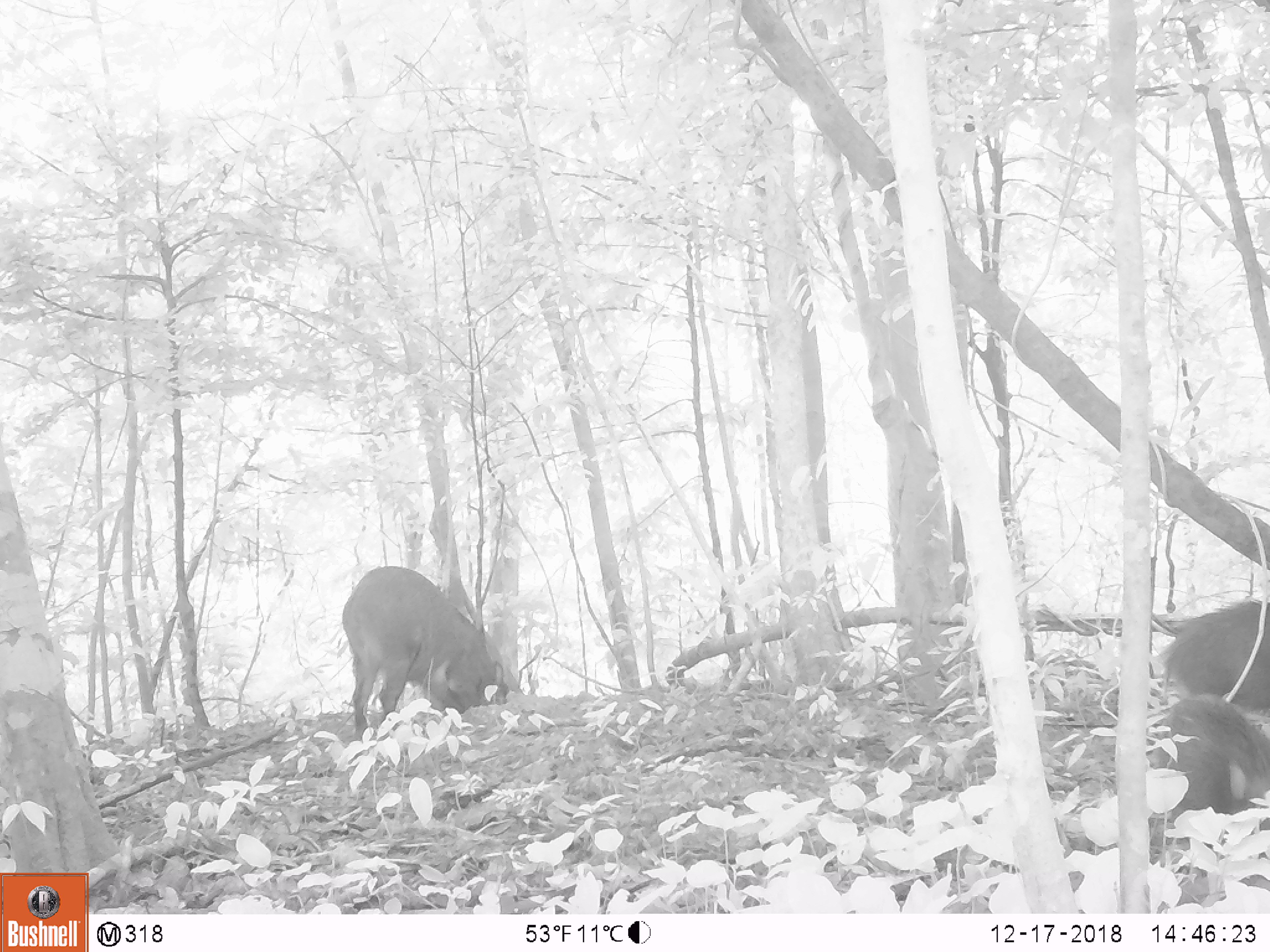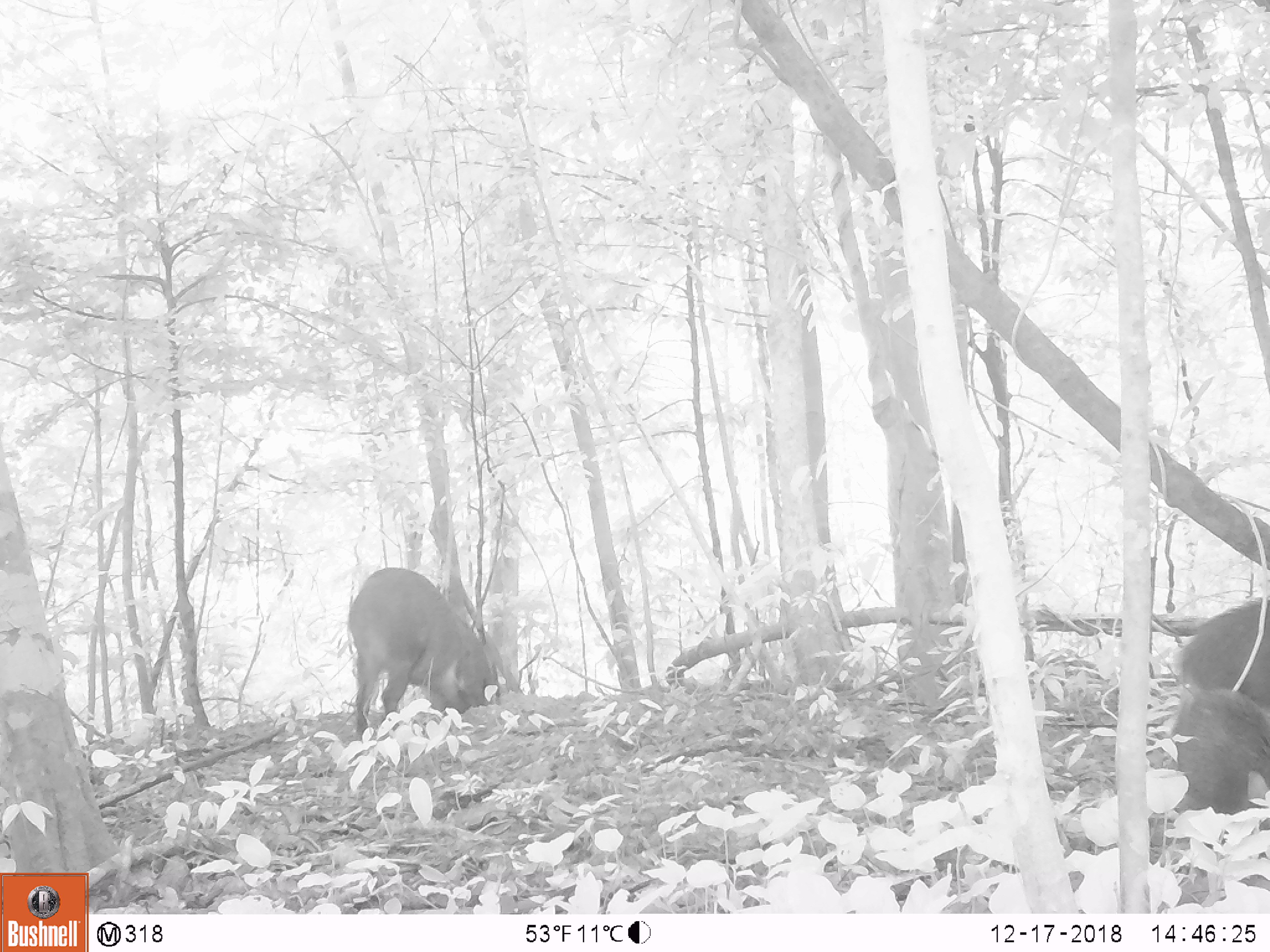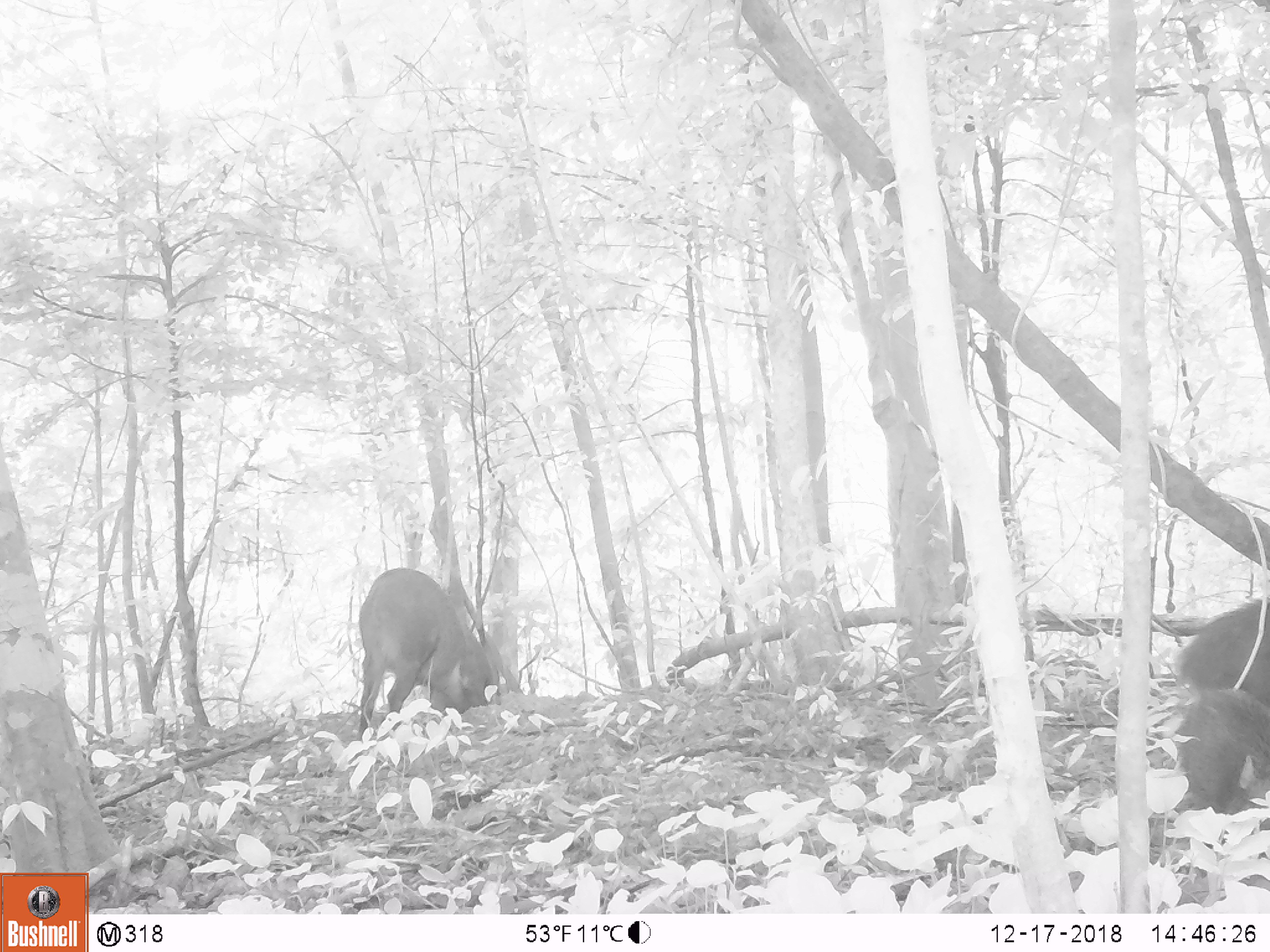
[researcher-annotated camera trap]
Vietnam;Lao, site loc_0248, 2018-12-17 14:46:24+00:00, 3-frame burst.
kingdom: Animalia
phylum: Chordata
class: Mammalia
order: Artiodactyla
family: Suidae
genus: Sus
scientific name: Sus scrofa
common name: eurasian wild pig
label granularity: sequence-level